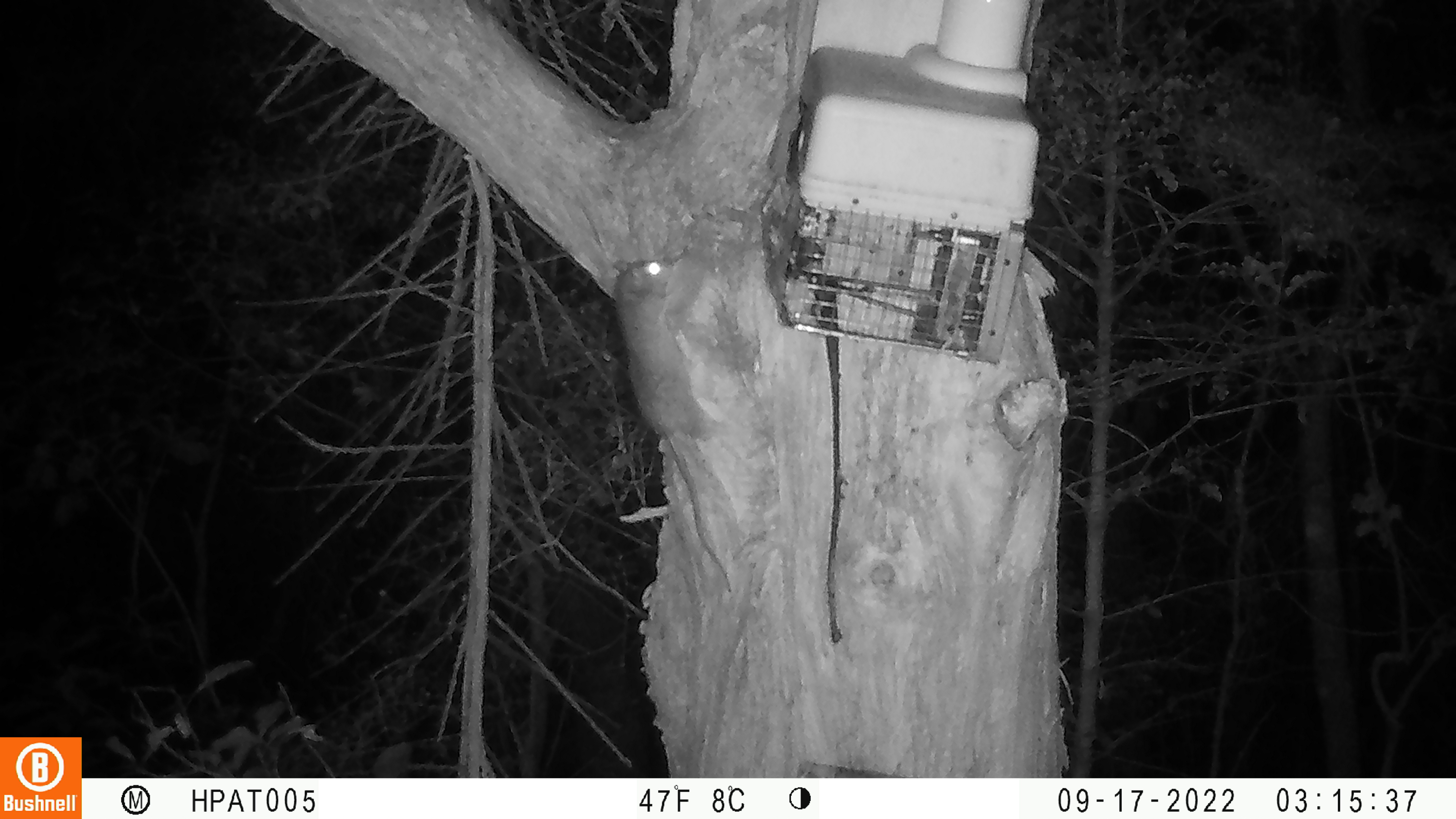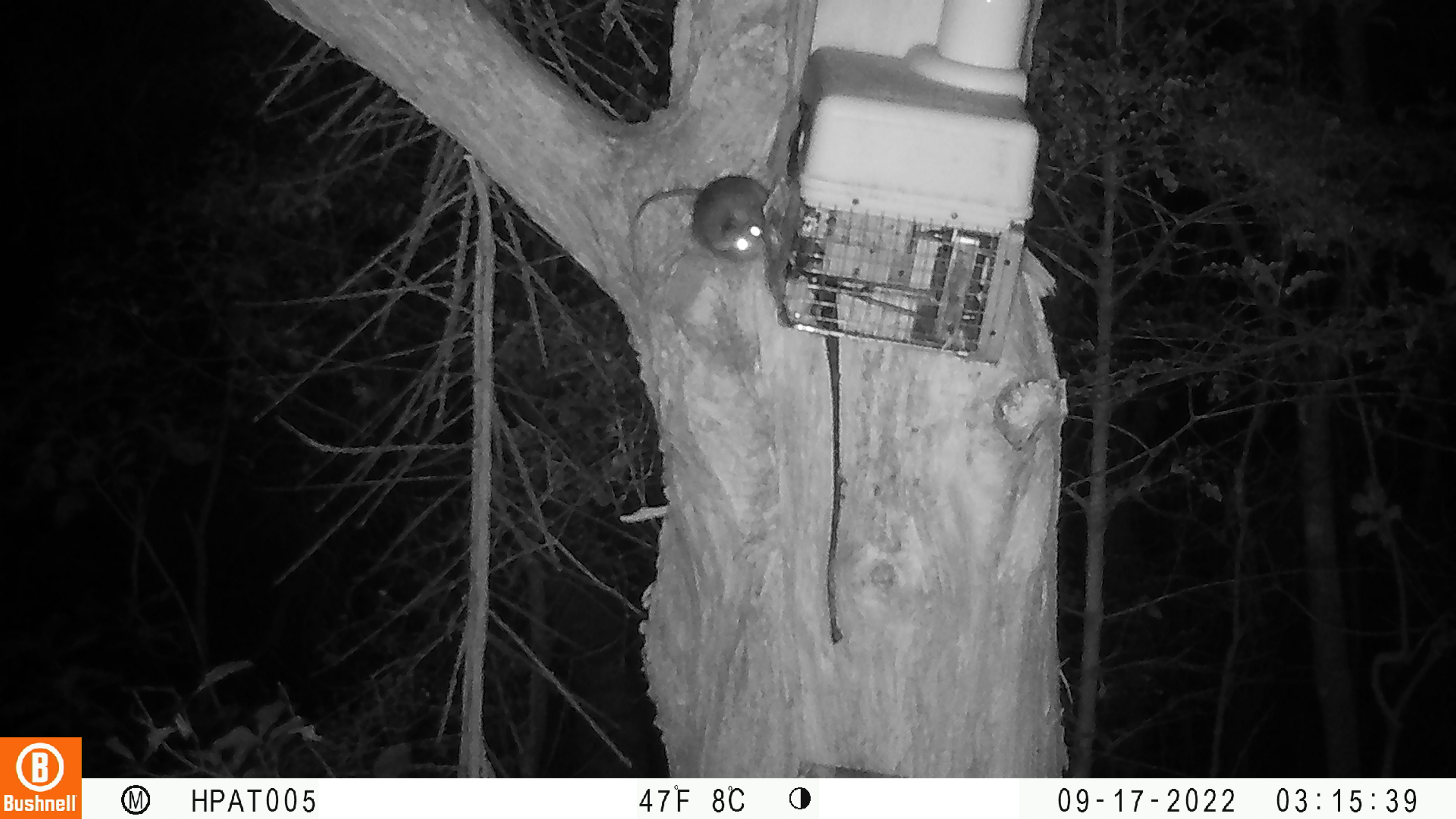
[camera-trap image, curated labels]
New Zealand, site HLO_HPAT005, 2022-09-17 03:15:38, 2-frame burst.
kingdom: Animalia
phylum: Chordata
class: Mammalia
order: Rodentia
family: Muridae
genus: Rattus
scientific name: Rattus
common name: rat